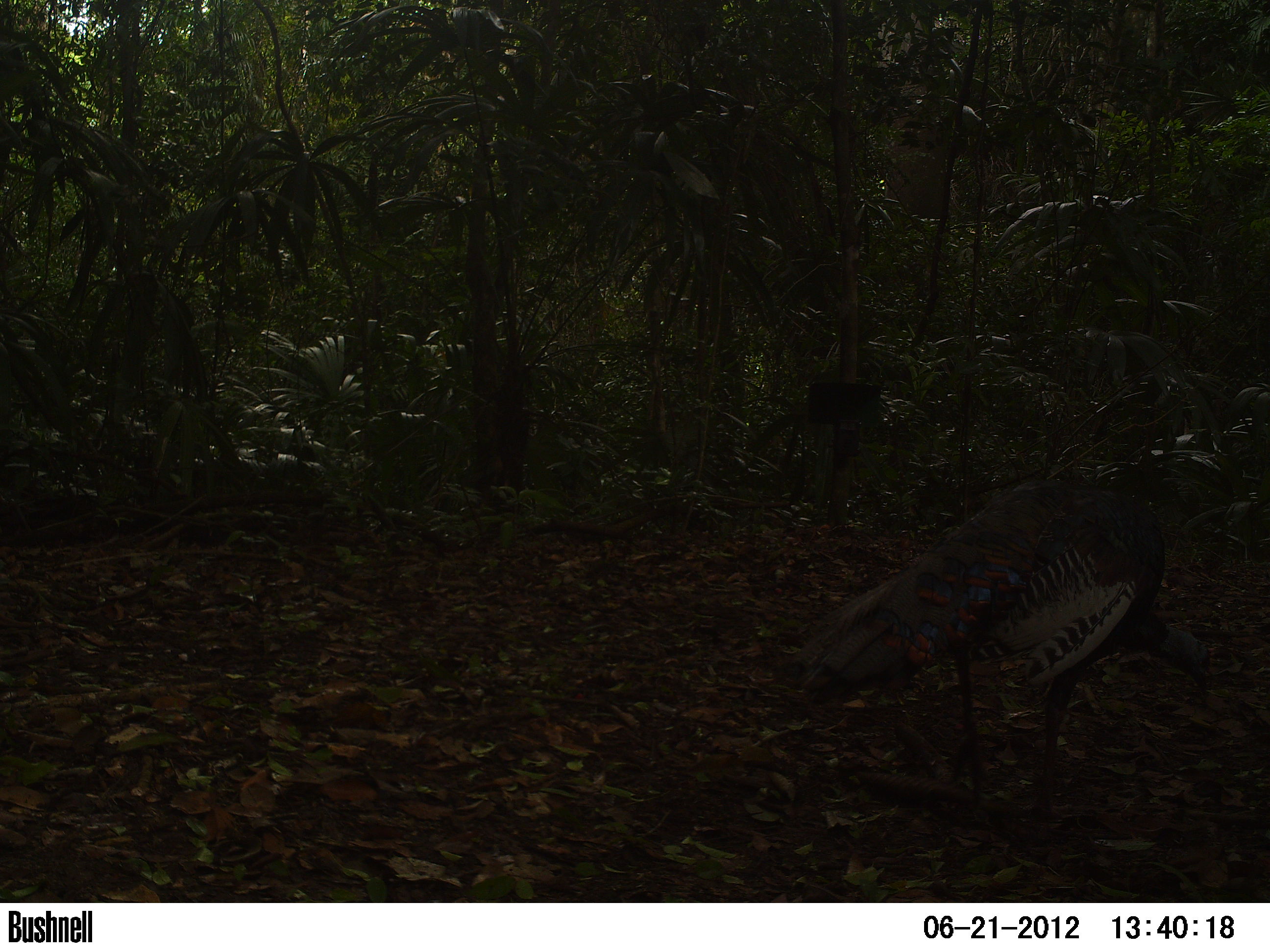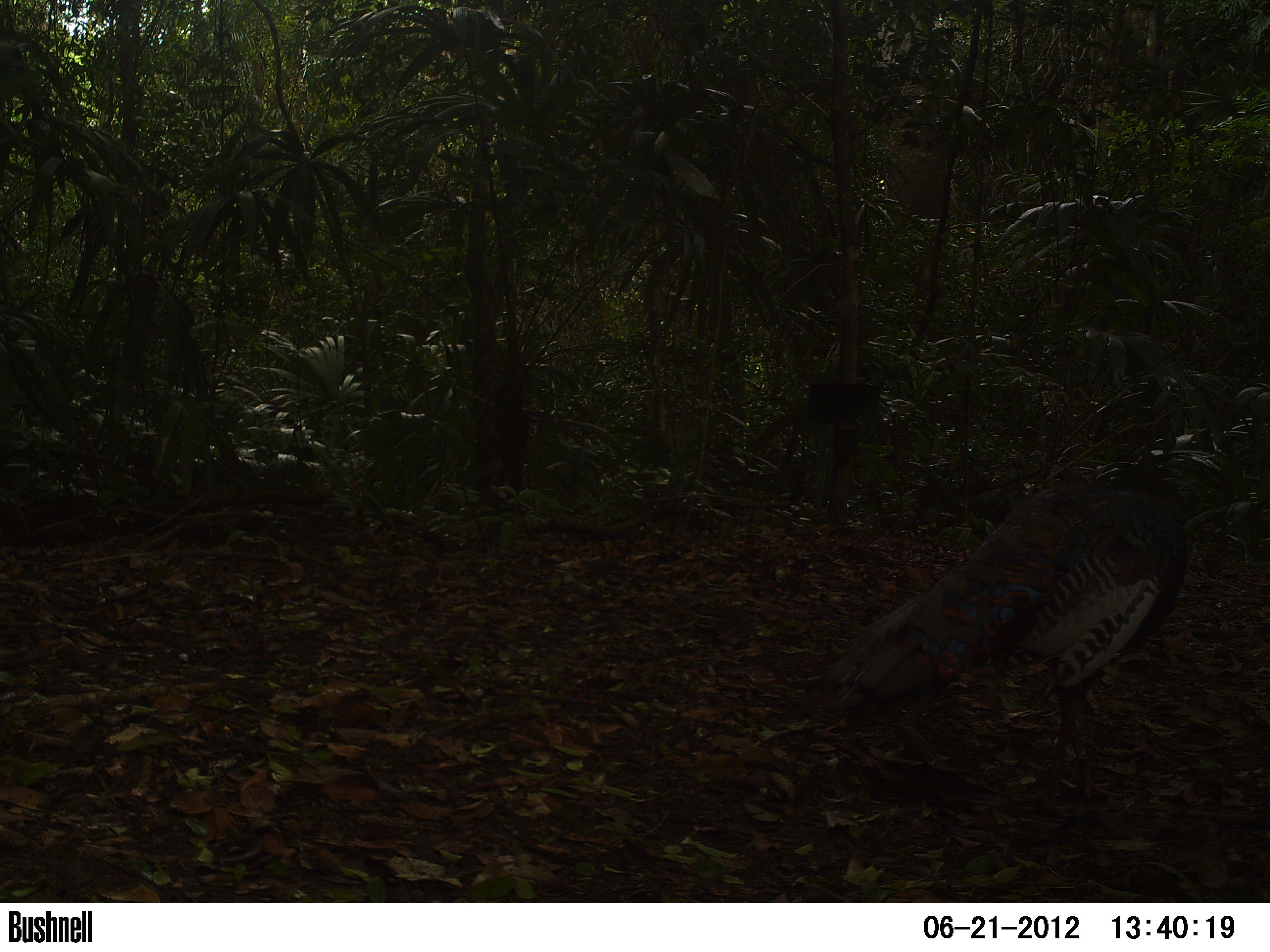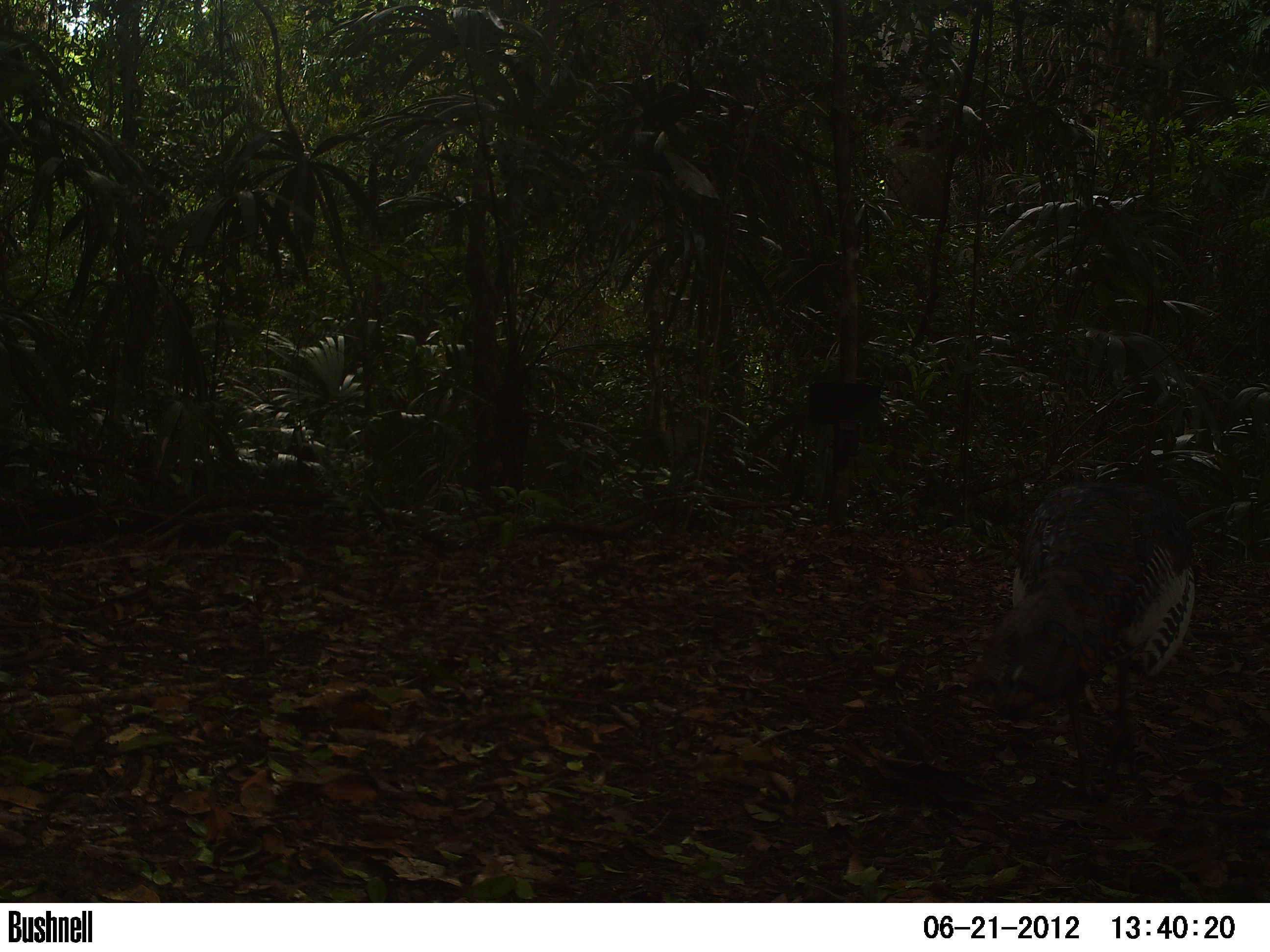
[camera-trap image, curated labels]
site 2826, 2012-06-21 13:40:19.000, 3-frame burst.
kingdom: Animalia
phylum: Chordata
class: Aves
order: Galliformes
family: Phasianidae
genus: Meleagris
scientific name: Meleagris ocellata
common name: ocellated turkey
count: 1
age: adult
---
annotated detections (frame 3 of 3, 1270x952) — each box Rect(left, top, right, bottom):
meleagris ocellata: Rect(966, 481, 1195, 801)